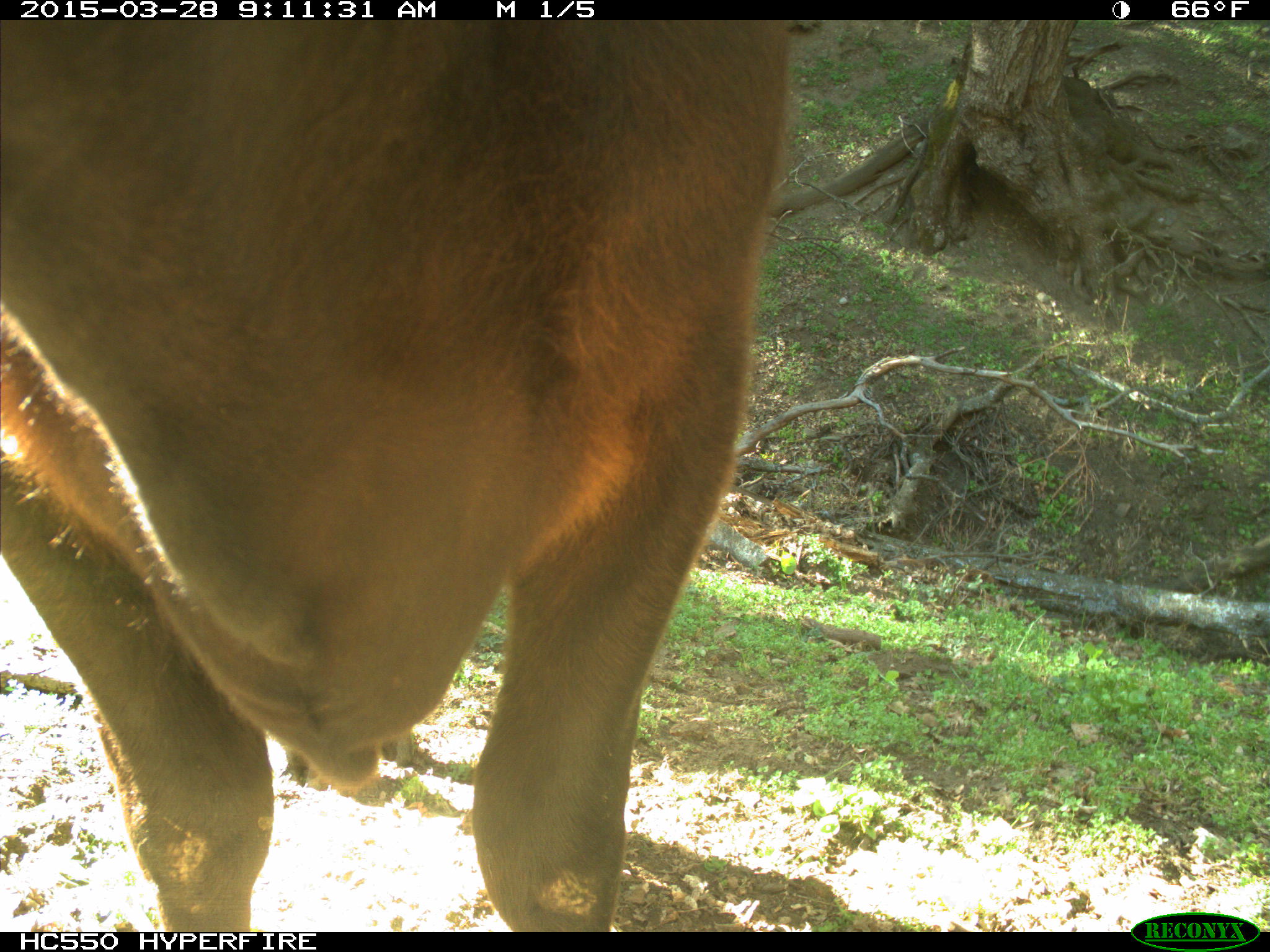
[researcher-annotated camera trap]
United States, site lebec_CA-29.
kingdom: Animalia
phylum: Chordata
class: Mammalia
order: Artiodactyla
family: Bovidae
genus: Bos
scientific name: Bos taurus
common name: domestic cow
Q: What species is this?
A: Bos taurus (domestic cow).